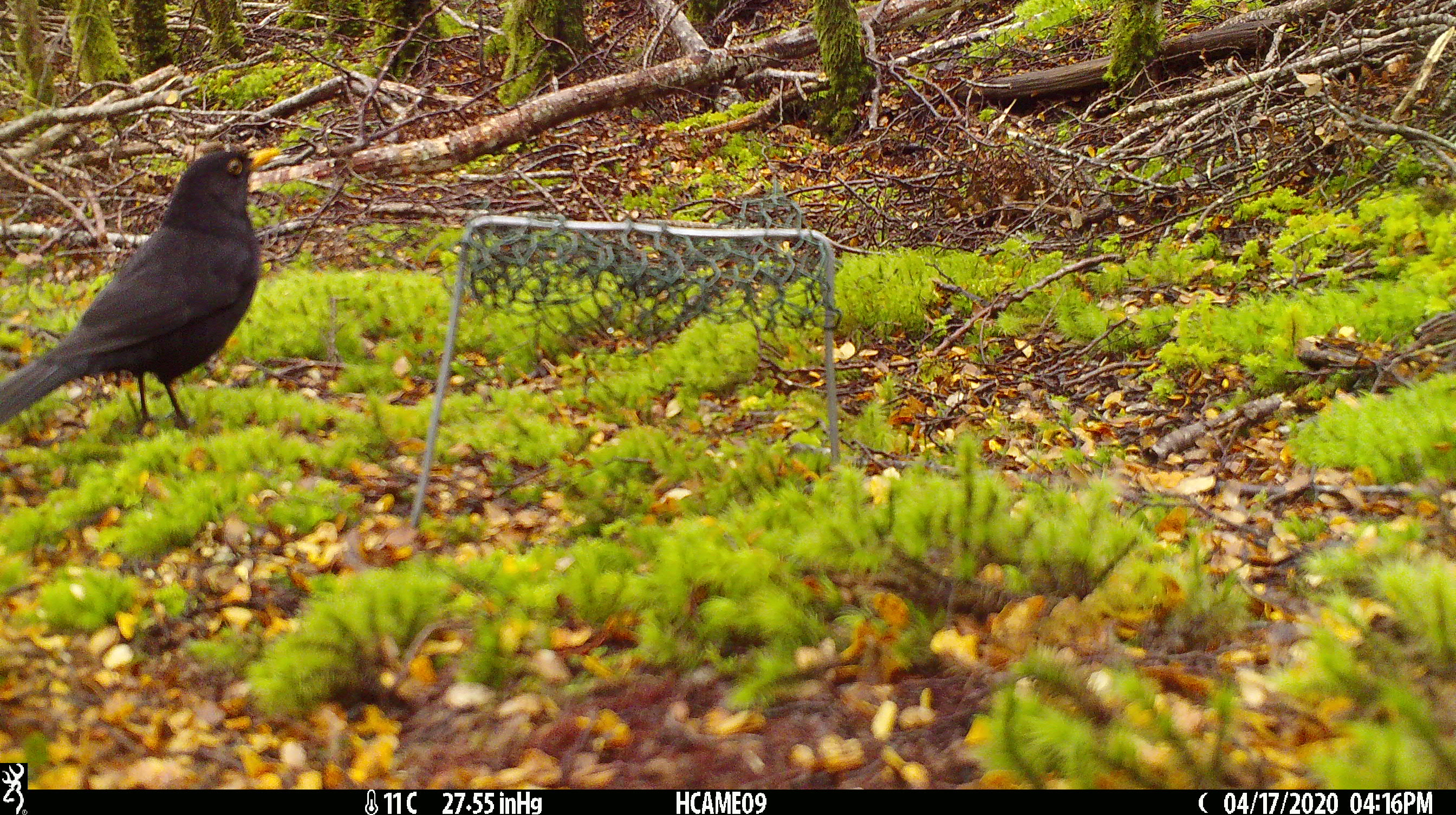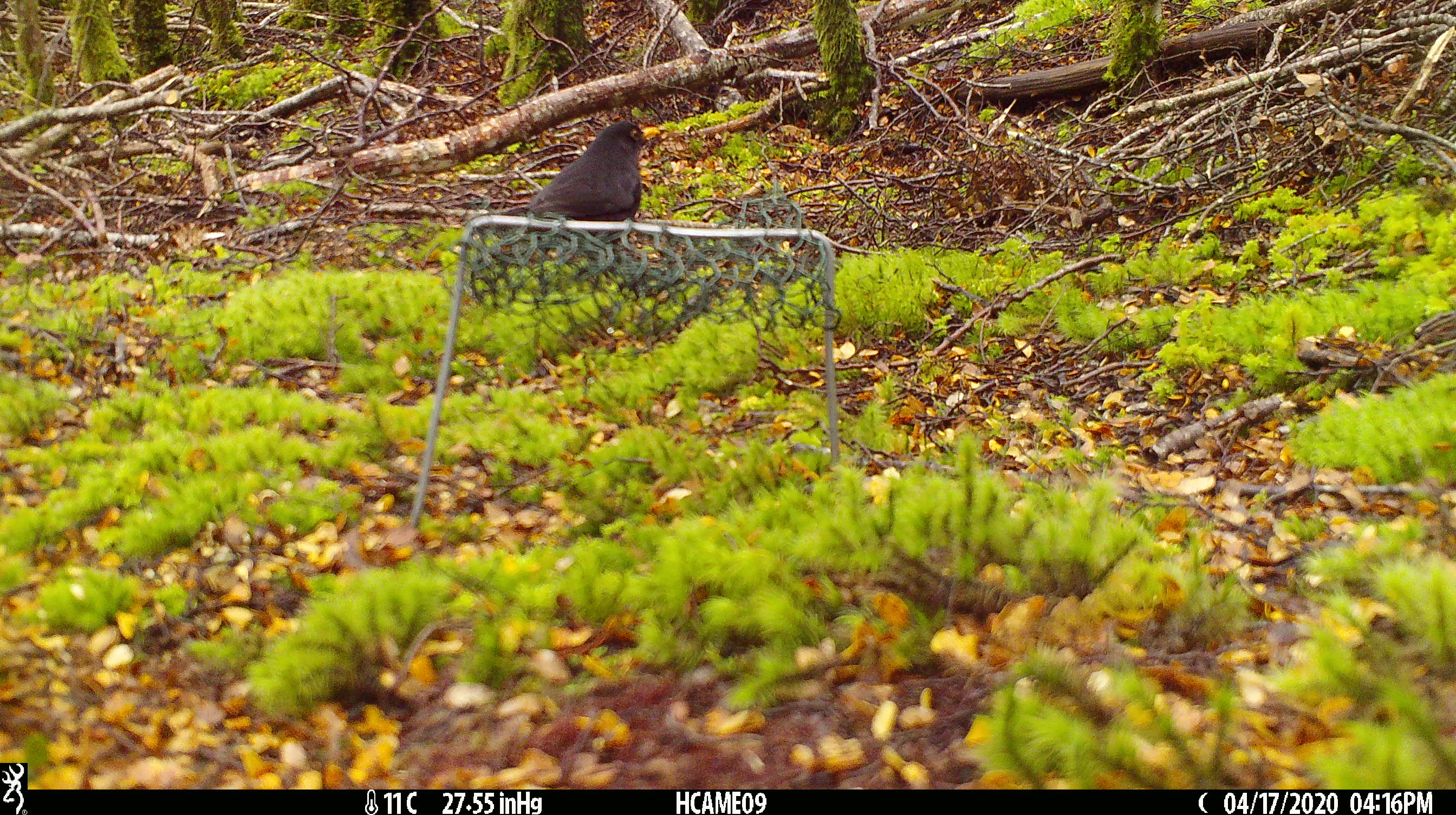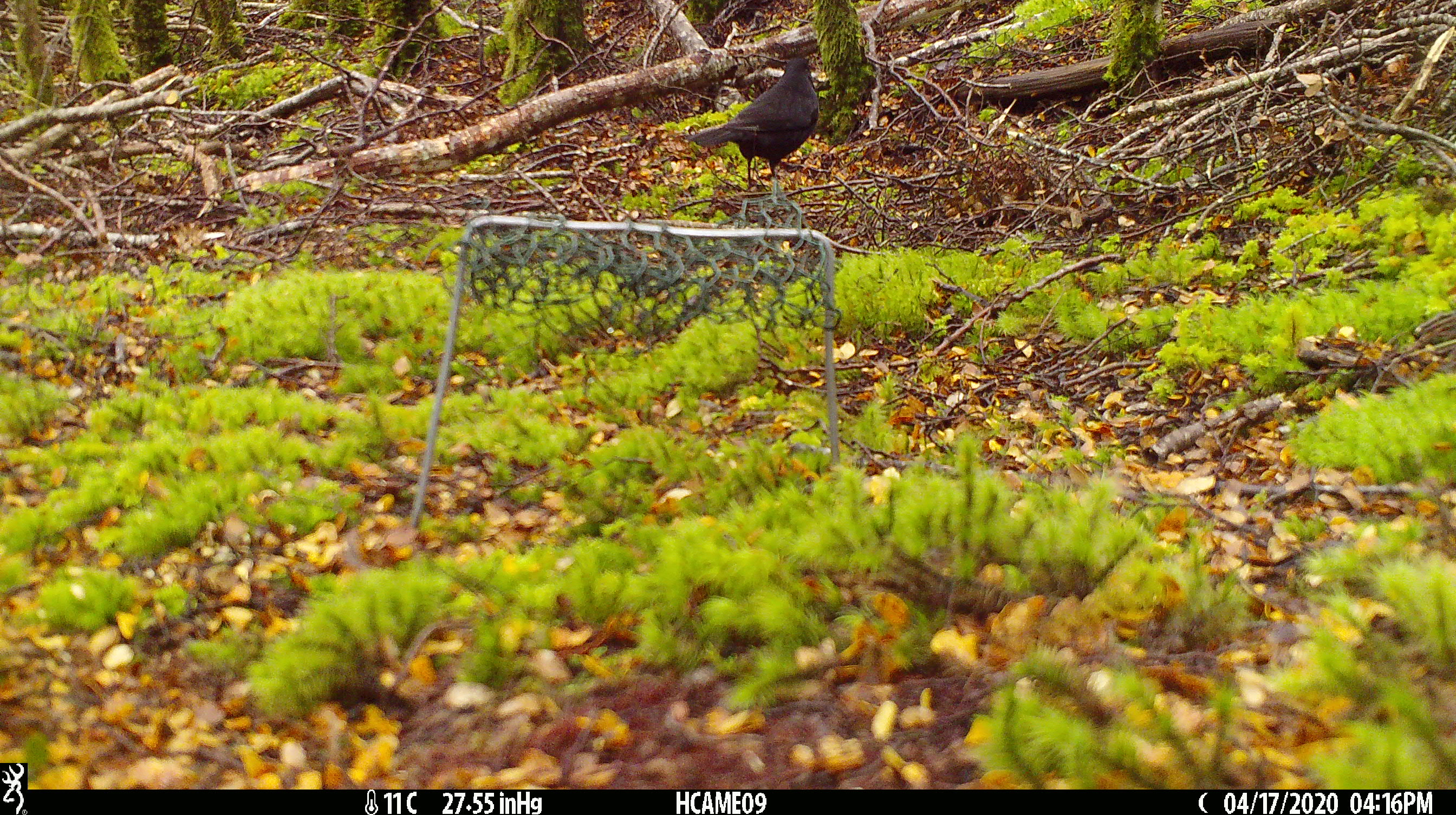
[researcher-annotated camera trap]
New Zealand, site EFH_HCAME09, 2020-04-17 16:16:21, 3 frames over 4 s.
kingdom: Animalia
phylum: Chordata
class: Aves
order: Passeriformes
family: Turdidae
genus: Turdus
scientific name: Turdus merula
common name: eurasian blackbird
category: blackbird